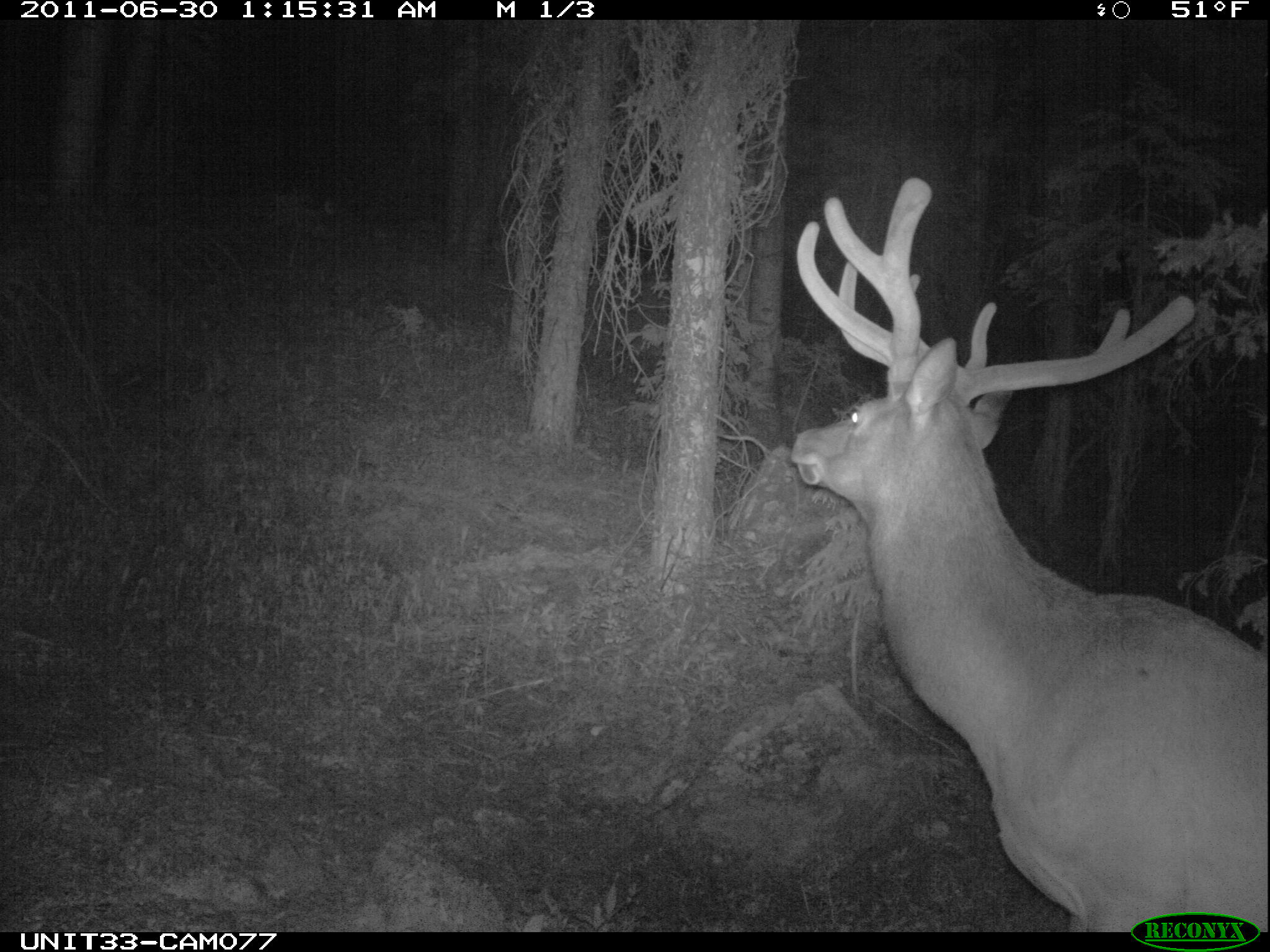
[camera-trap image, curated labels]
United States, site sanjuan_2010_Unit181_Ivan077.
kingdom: Animalia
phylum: Chordata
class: Mammalia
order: Artiodactyla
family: Cervidae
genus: Cervus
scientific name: Cervus elaphus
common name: red deer